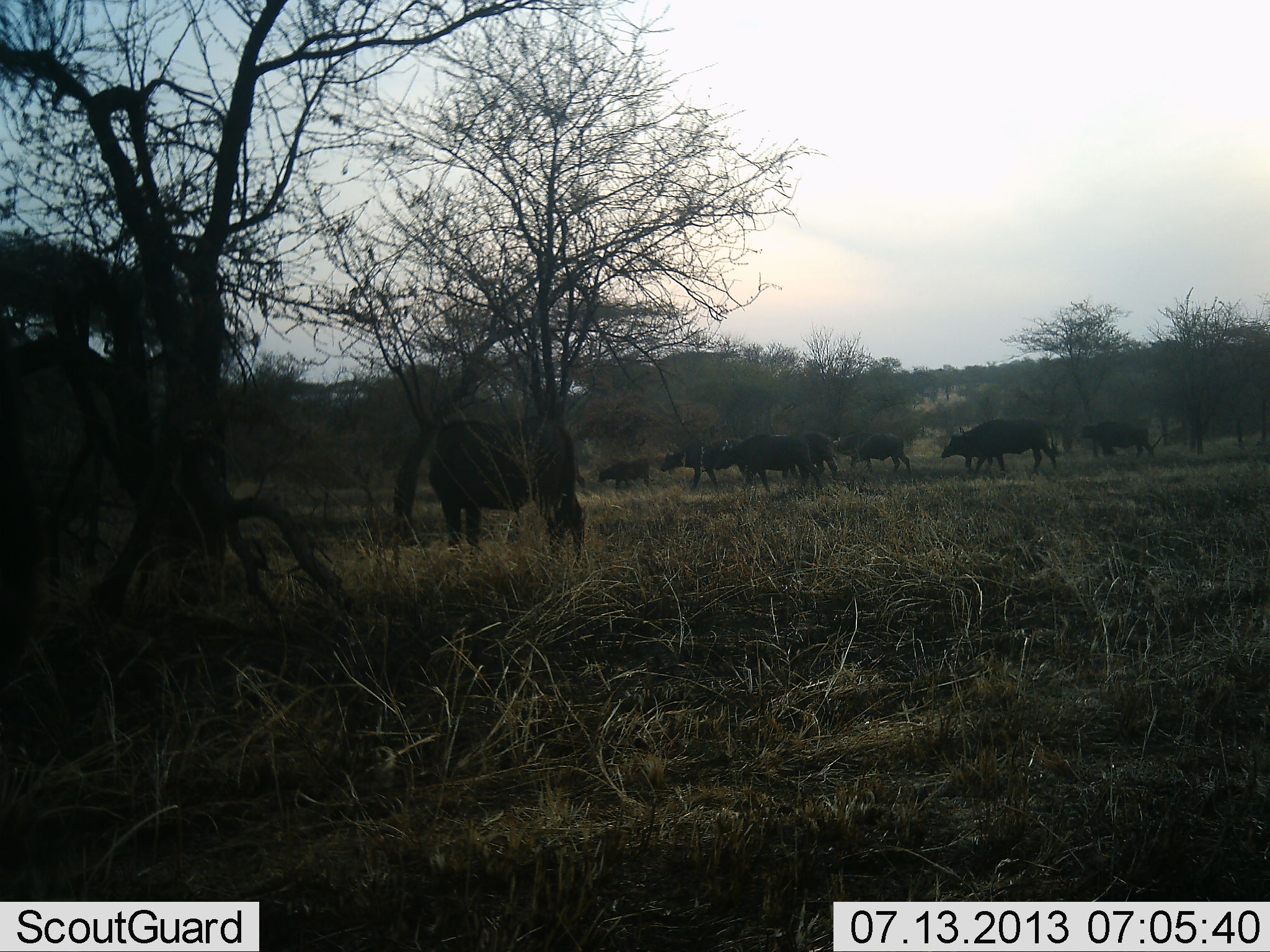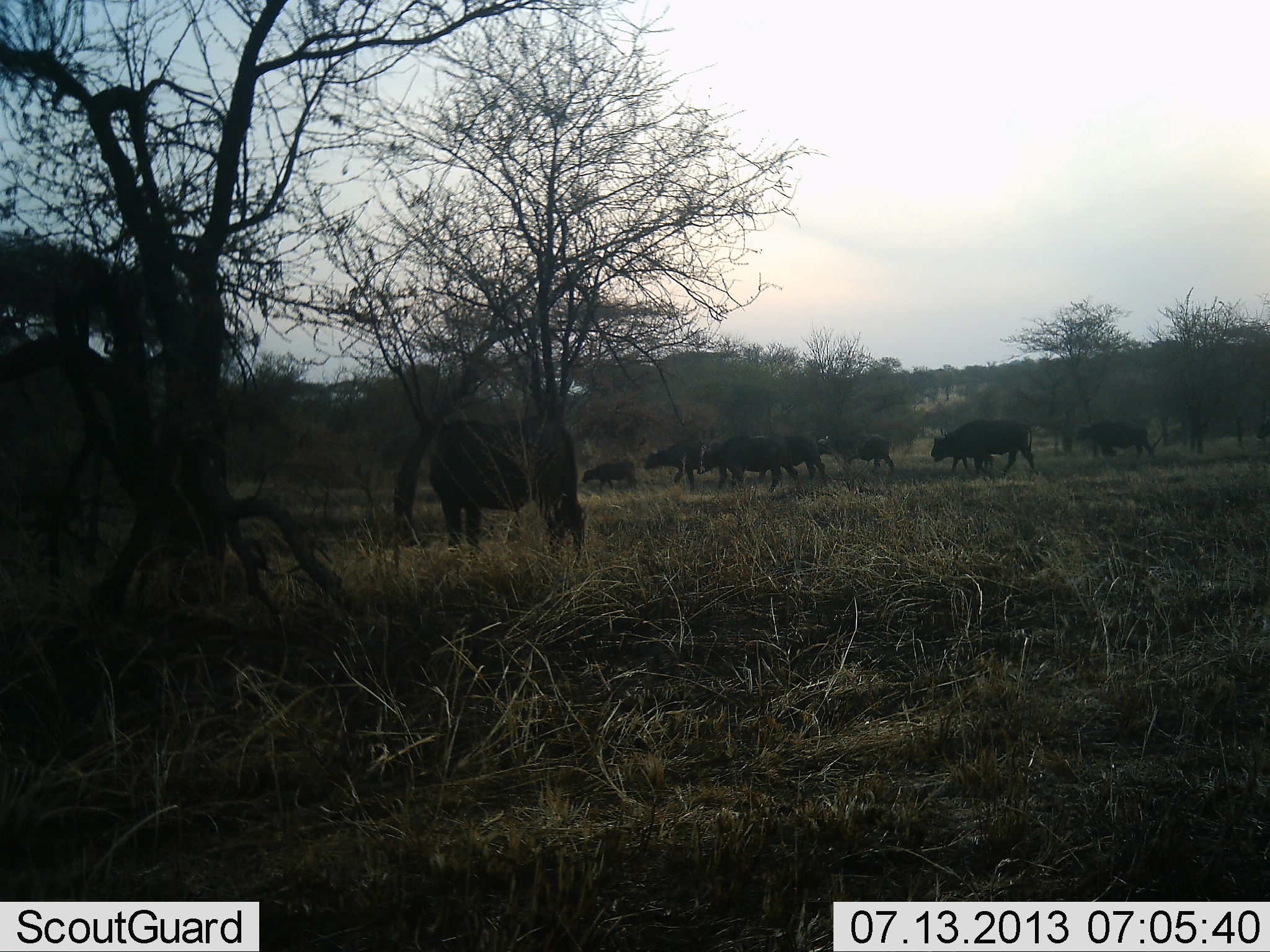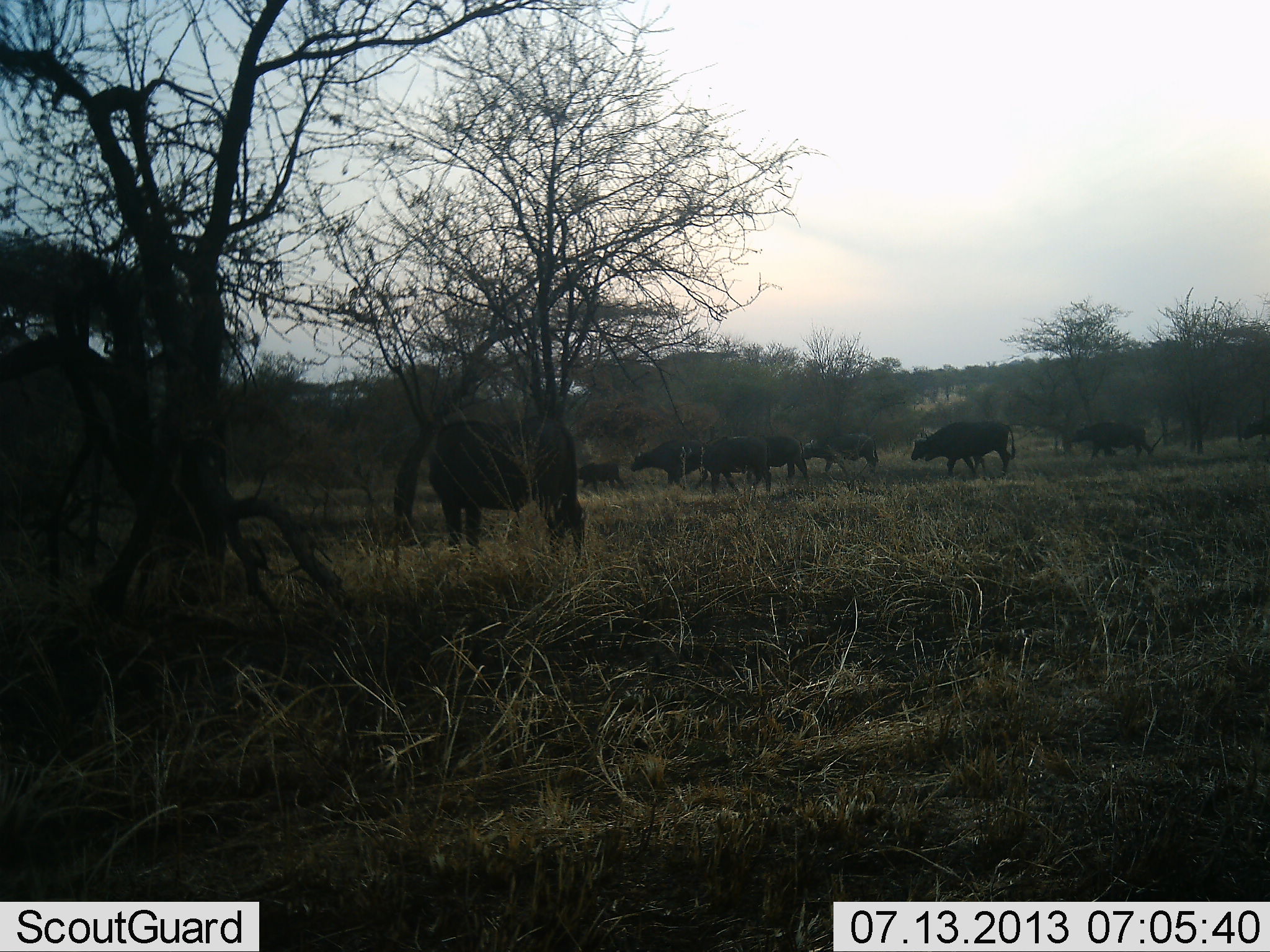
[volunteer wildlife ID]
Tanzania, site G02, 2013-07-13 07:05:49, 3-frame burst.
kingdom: Animalia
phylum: Chordata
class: Mammalia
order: Artiodactyla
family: Bovidae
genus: Syncerus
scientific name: Syncerus caffer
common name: cape buffalo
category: buffalo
Buffalo (cape buffalo) (Syncerus caffer), count 9. Behavior (volunteer vote fractions): standing 25%, resting 0%, moving 100%, interacting 0%. Young present (vote fraction): 33%. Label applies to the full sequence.